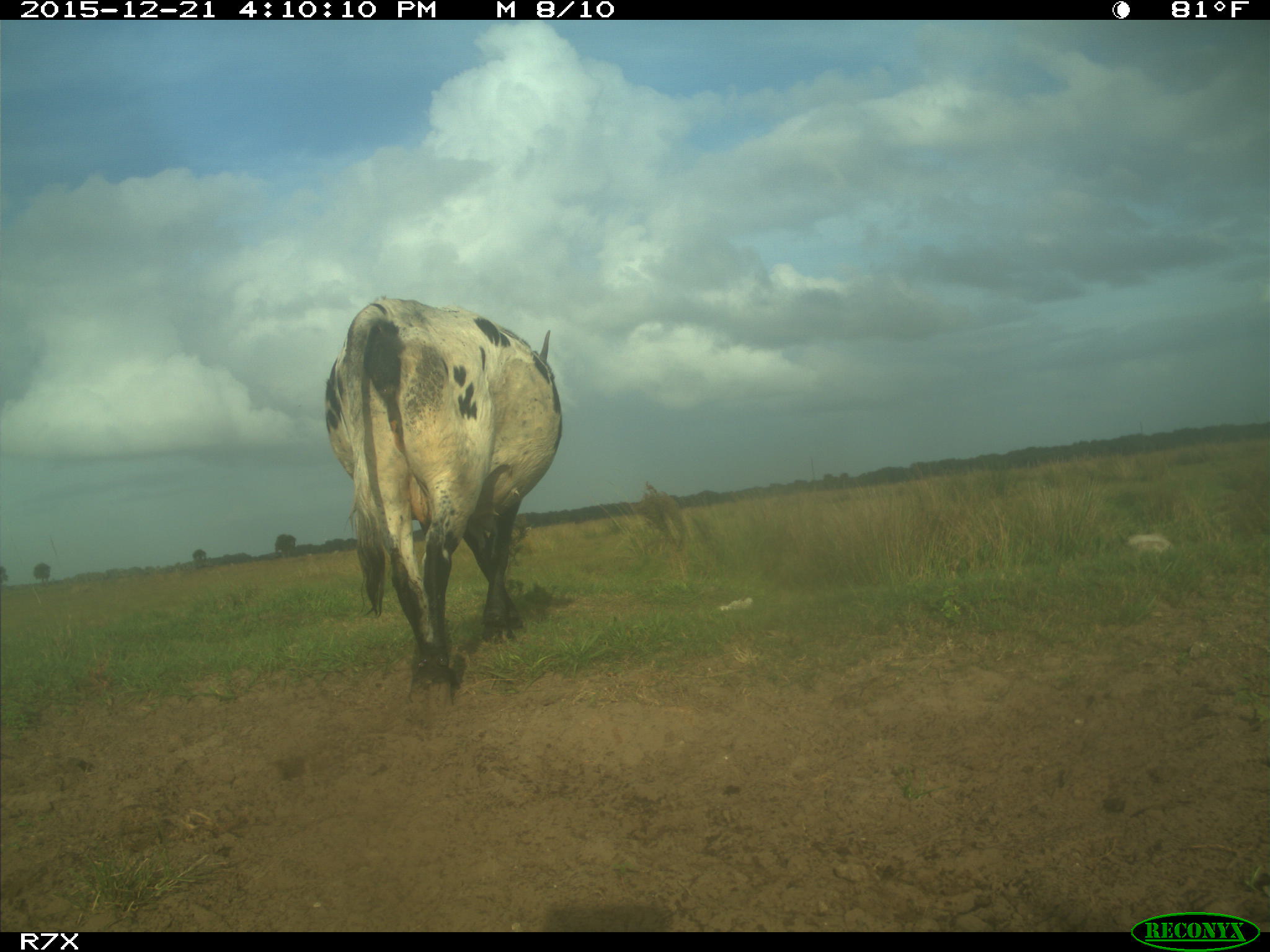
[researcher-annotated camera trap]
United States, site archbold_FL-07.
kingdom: Animalia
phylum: Chordata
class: Mammalia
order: Artiodactyla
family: Bovidae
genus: Bos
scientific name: Bos taurus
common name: domestic cow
Bos taurus (domestic cow).